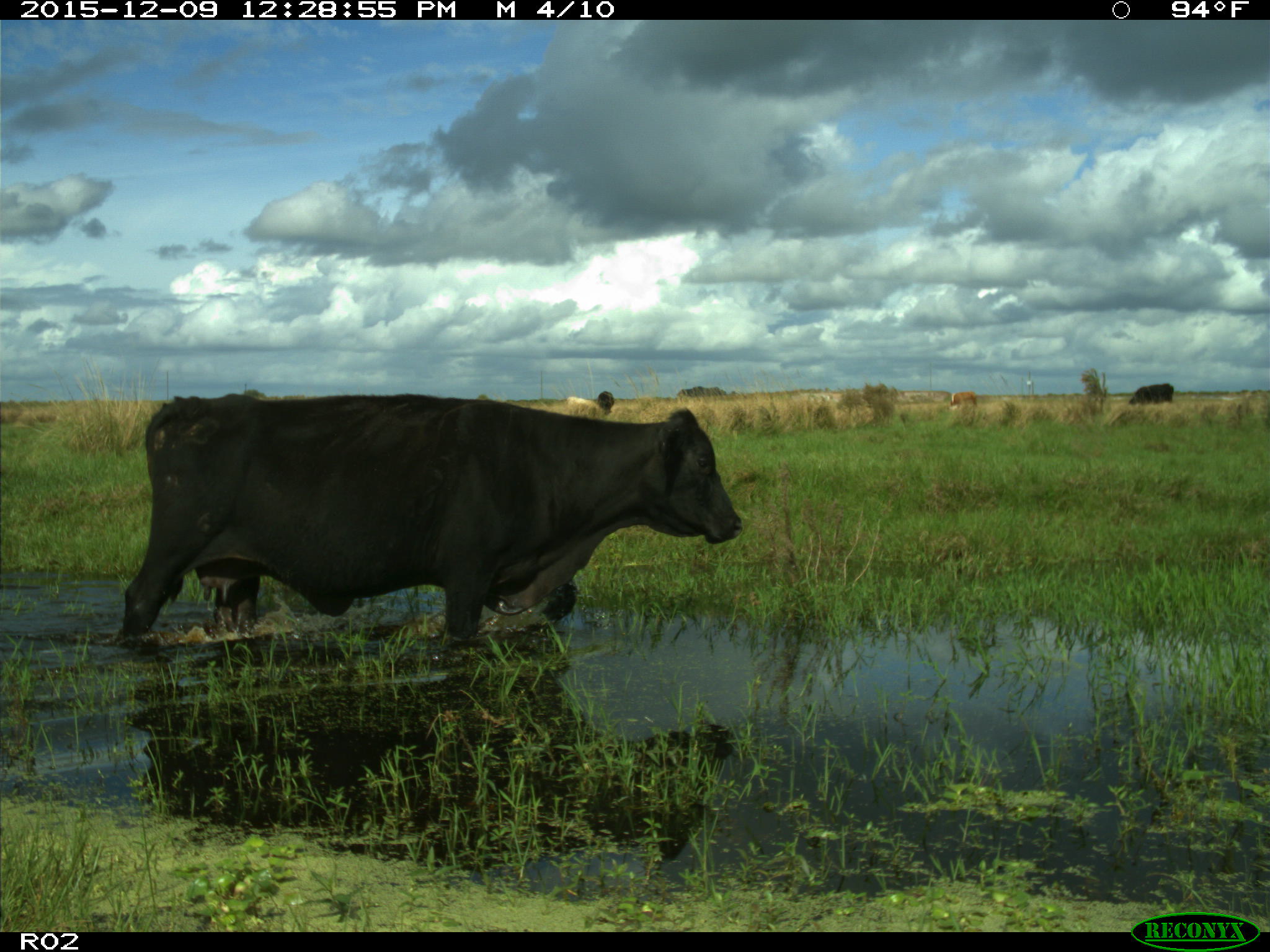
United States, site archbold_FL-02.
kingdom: Animalia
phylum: Chordata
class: Mammalia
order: Artiodactyla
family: Bovidae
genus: Bos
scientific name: Bos taurus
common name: domestic cow